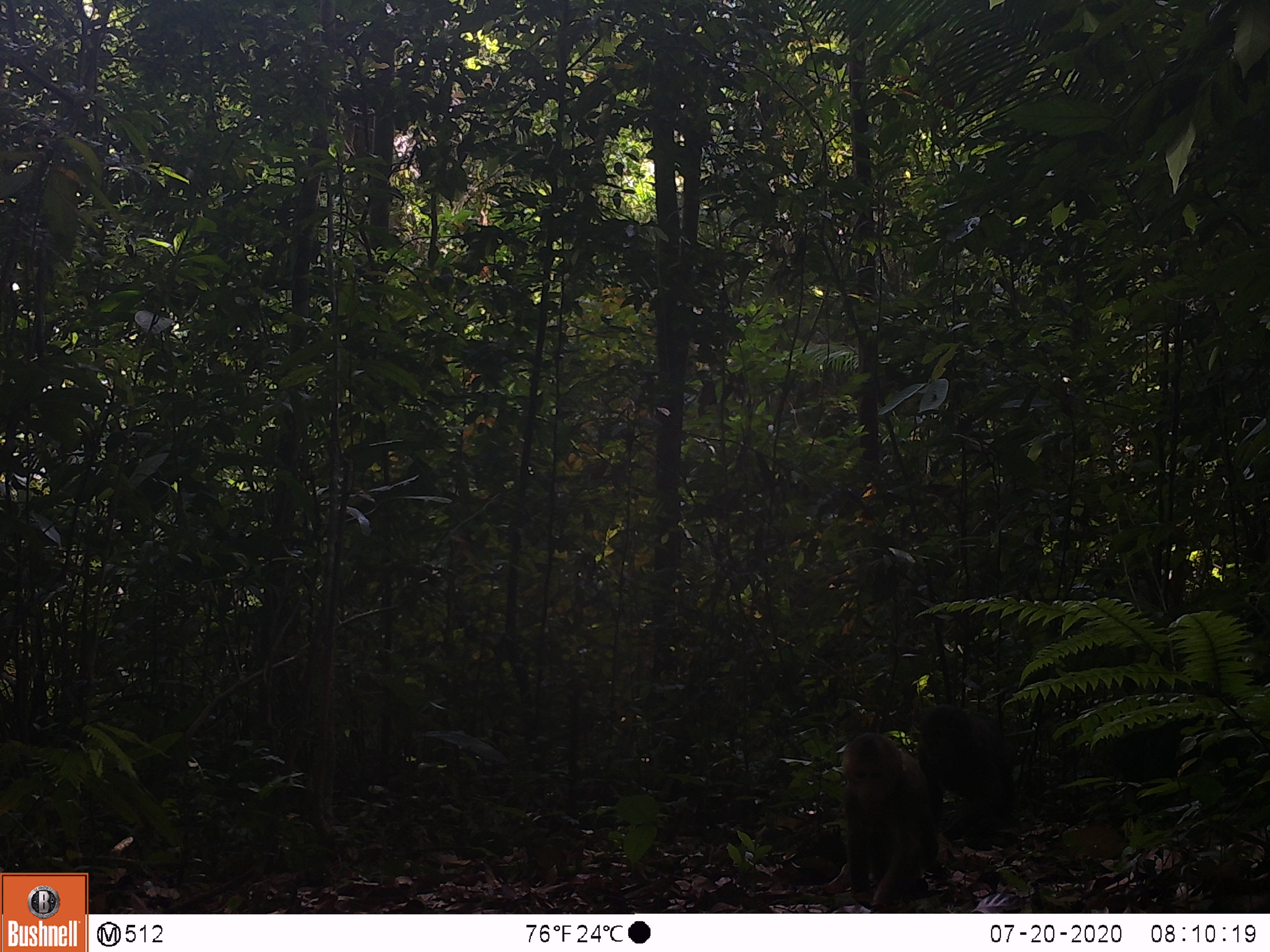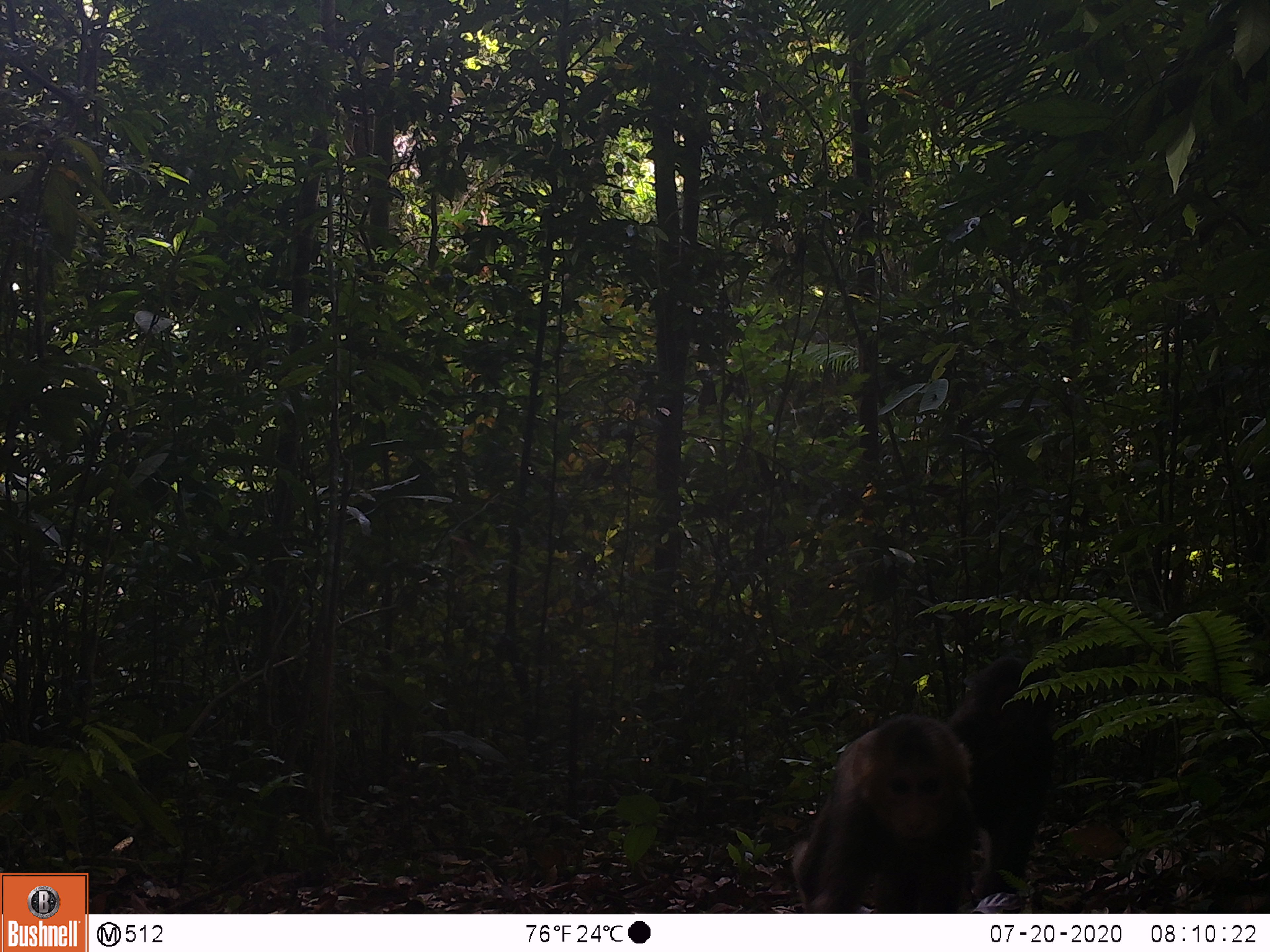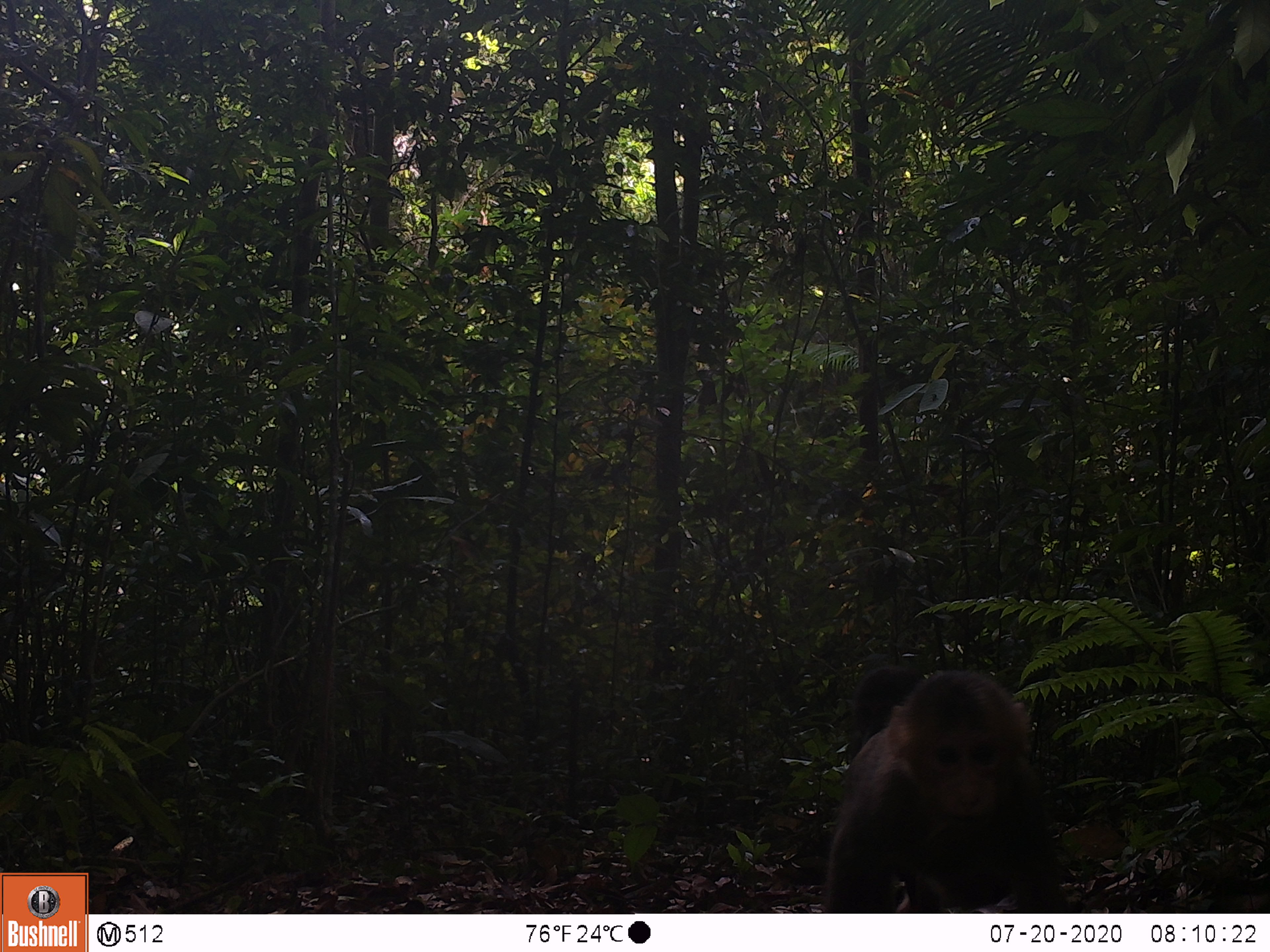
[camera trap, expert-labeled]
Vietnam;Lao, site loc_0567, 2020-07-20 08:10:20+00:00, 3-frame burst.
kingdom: Animalia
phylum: Chordata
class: Mammalia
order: Primates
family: Cercopithecidae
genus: Macaca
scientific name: Macaca arctoides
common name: stump-tailed macaque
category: stump tailed macaque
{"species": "stump tailed macaque (stump-tailed macaque) (Macaca arctoides)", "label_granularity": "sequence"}